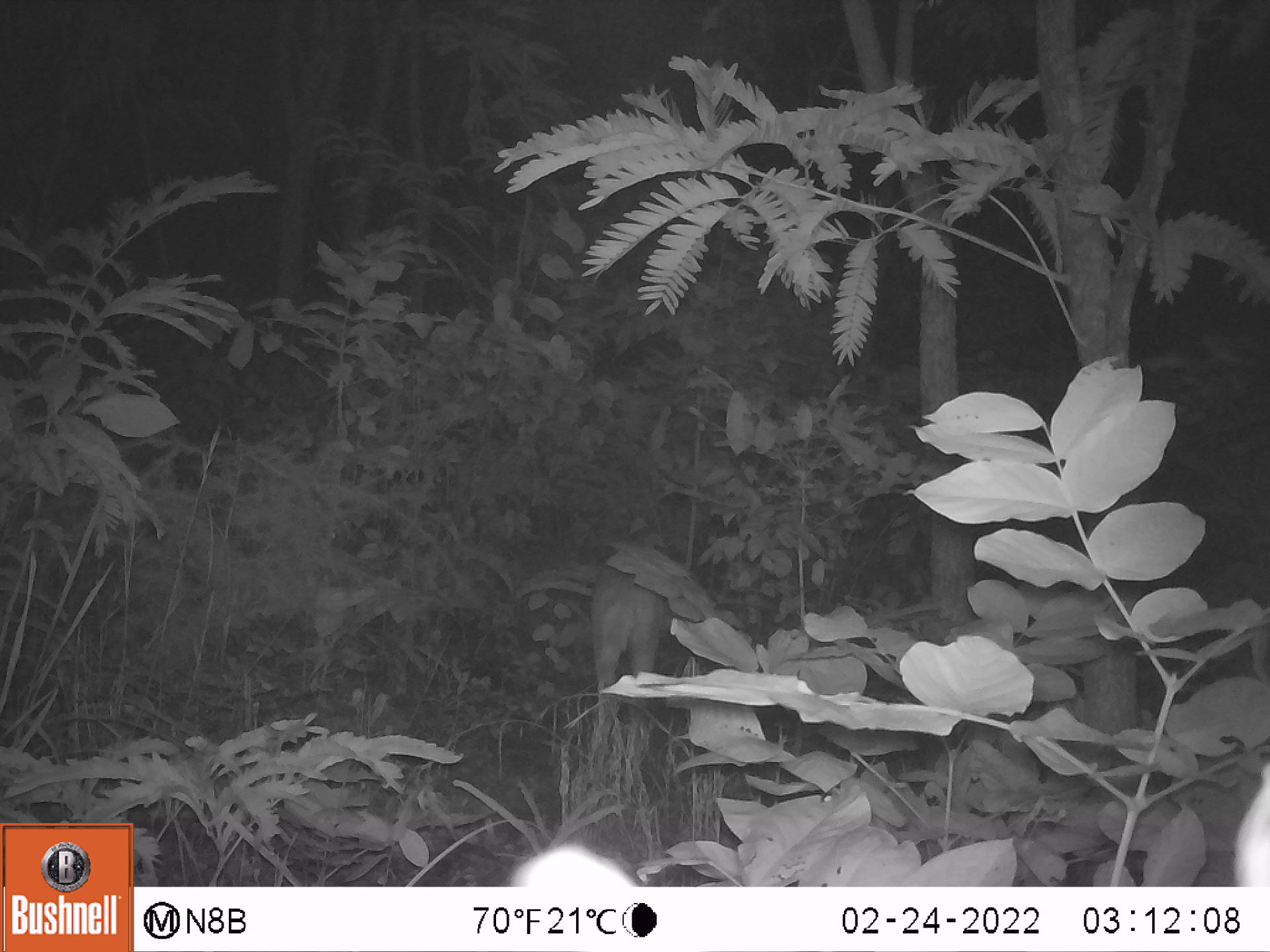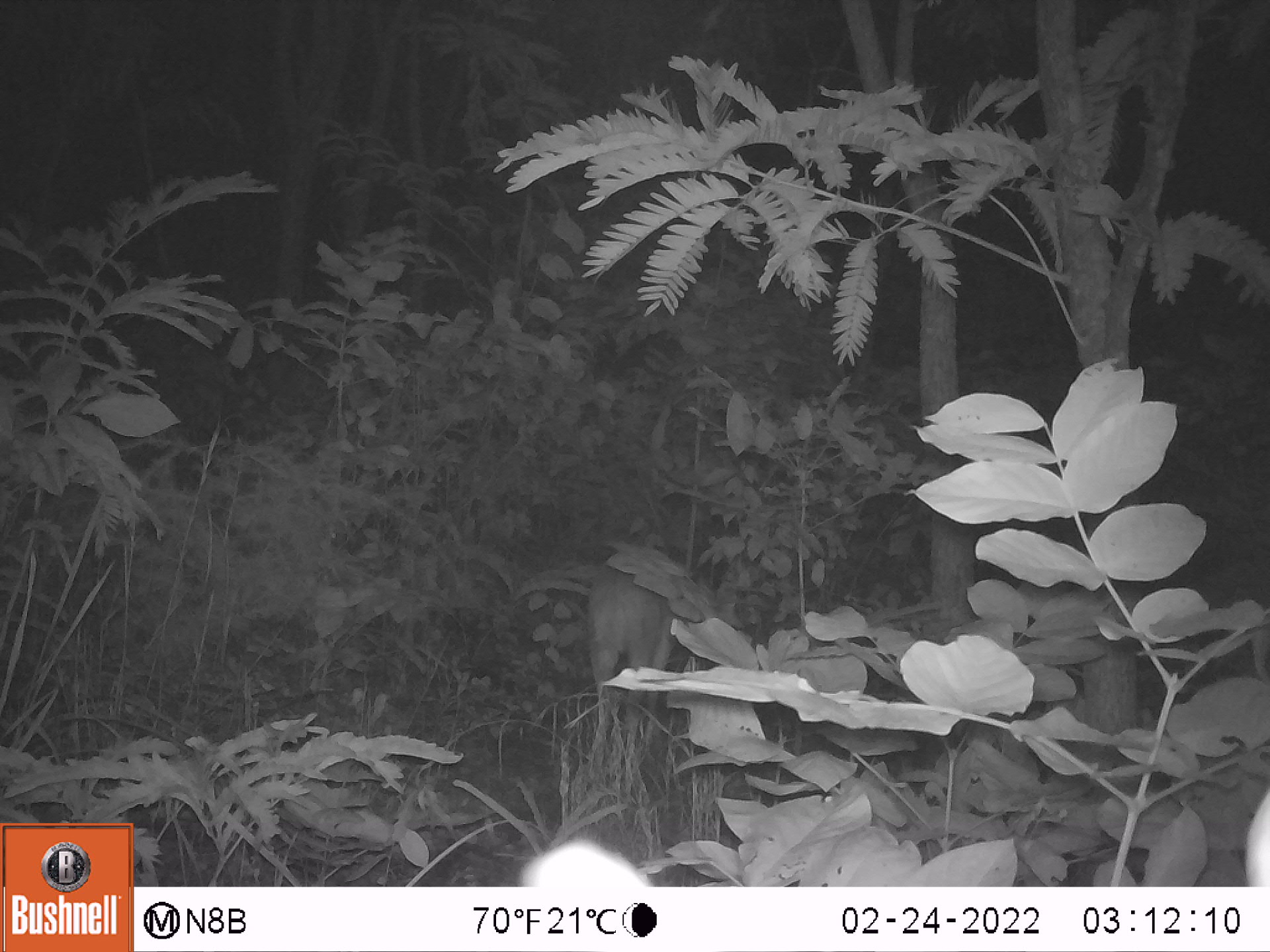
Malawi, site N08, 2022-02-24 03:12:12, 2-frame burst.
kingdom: Animalia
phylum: Chordata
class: Mammalia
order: Artiodactyla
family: Bovidae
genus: Tragelaphus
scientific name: Tragelaphus sylvaticus sylvaticus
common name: cape bushbuck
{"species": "cape bushbuck (Tragelaphus sylvaticus sylvaticus)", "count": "1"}